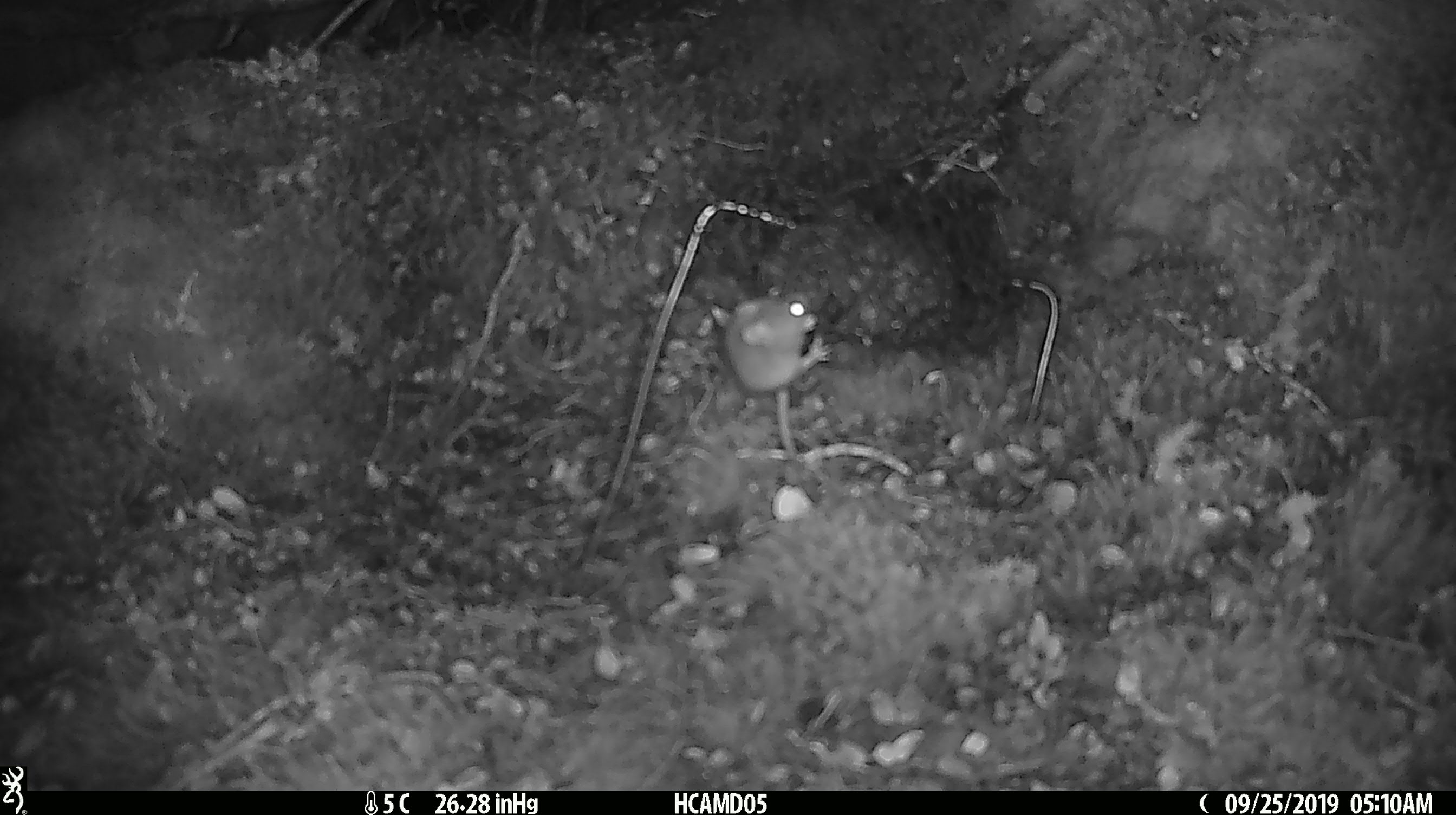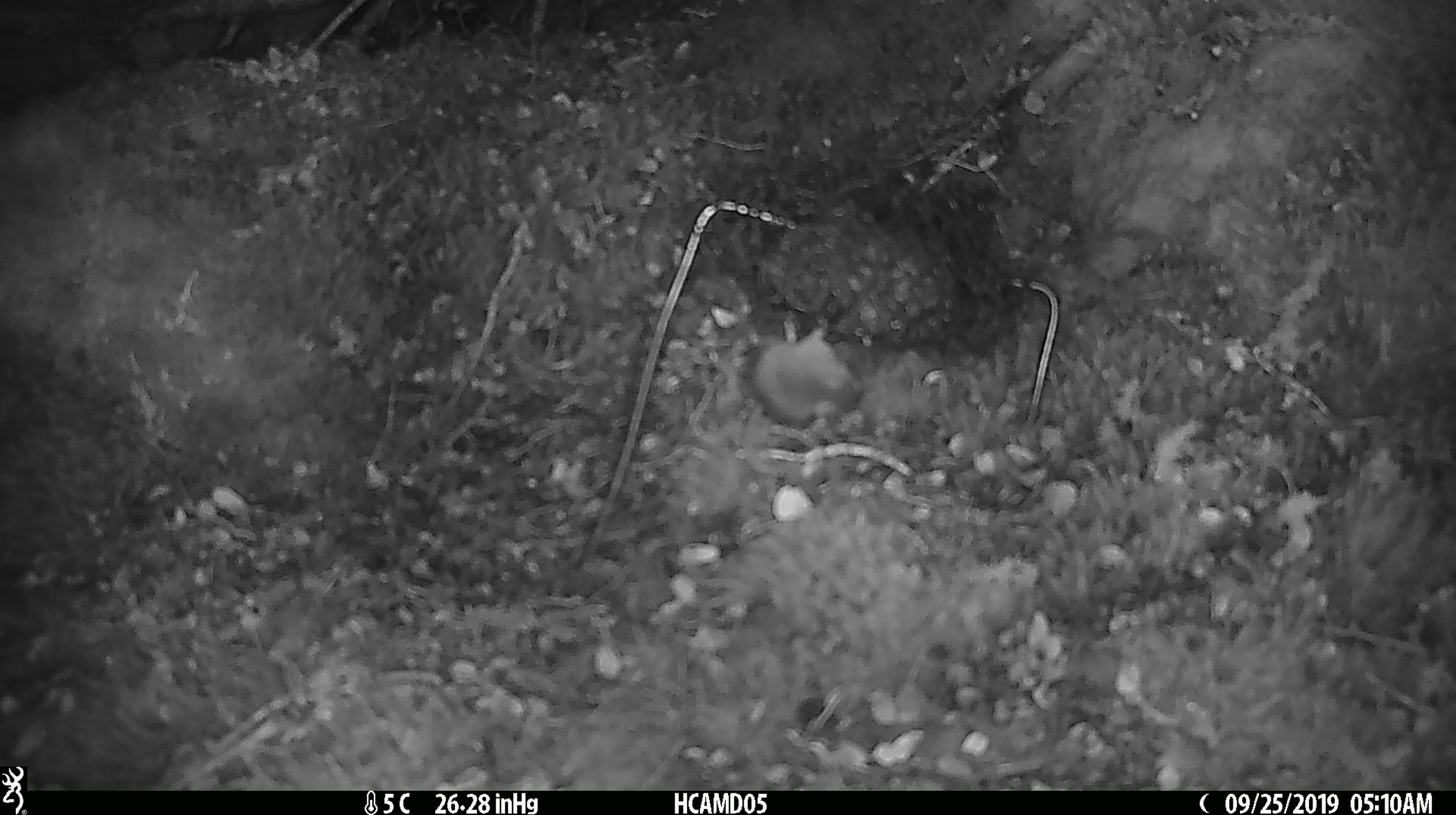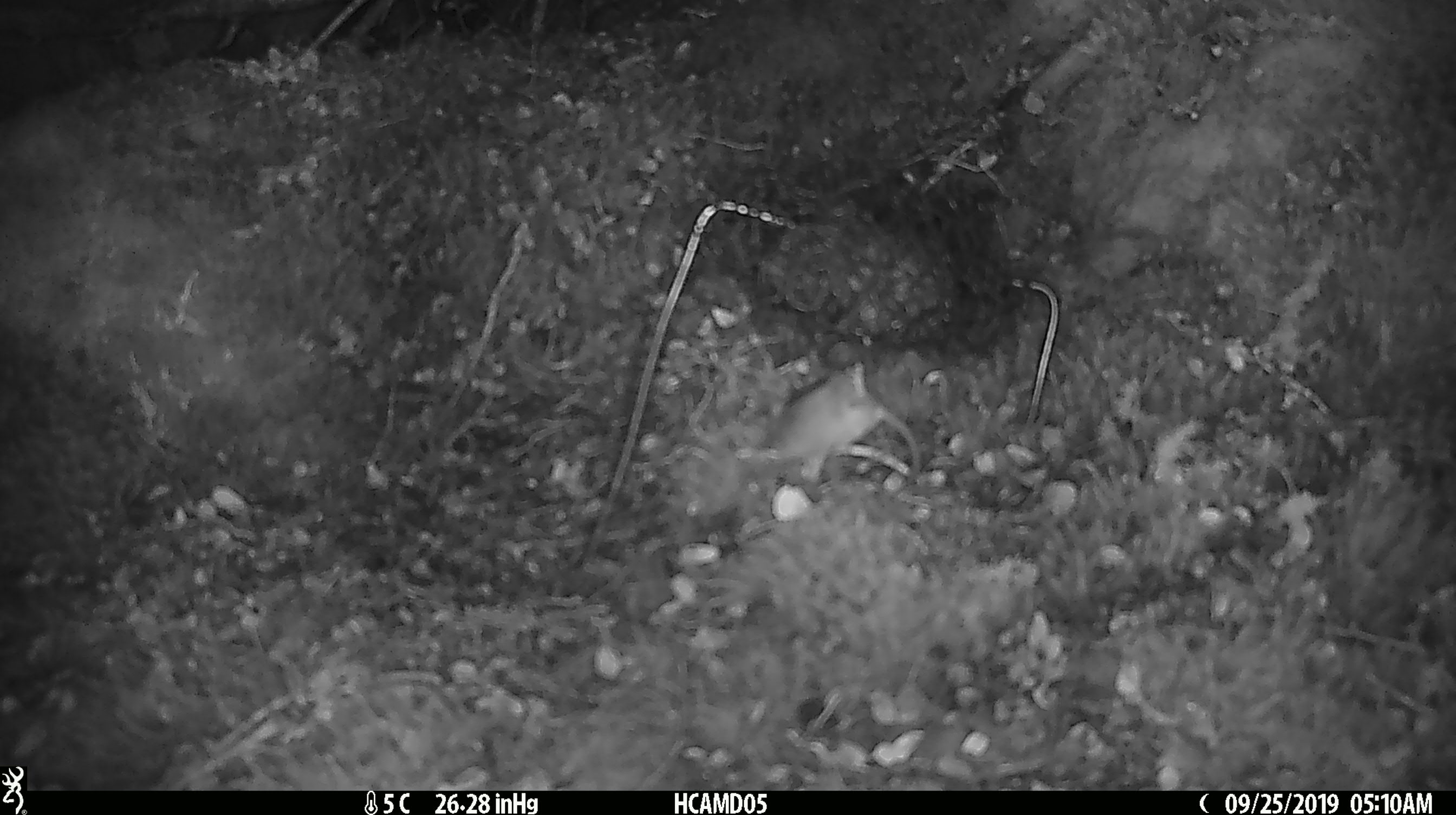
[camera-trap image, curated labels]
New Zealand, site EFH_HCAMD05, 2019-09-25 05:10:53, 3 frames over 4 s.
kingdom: Animalia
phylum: Chordata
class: Mammalia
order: Rodentia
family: Muridae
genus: Mus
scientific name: Mus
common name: mouse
Mouse (Mus).